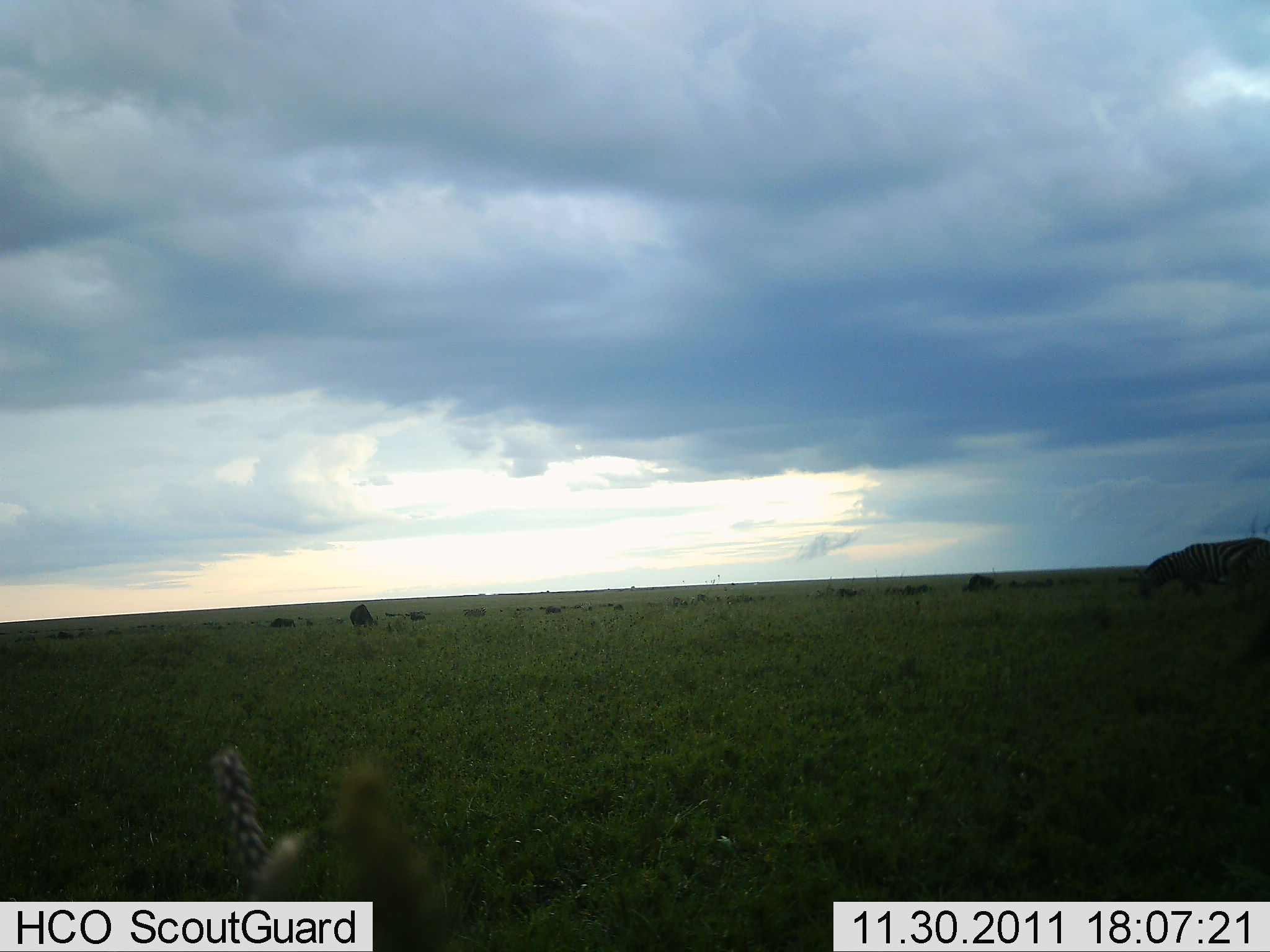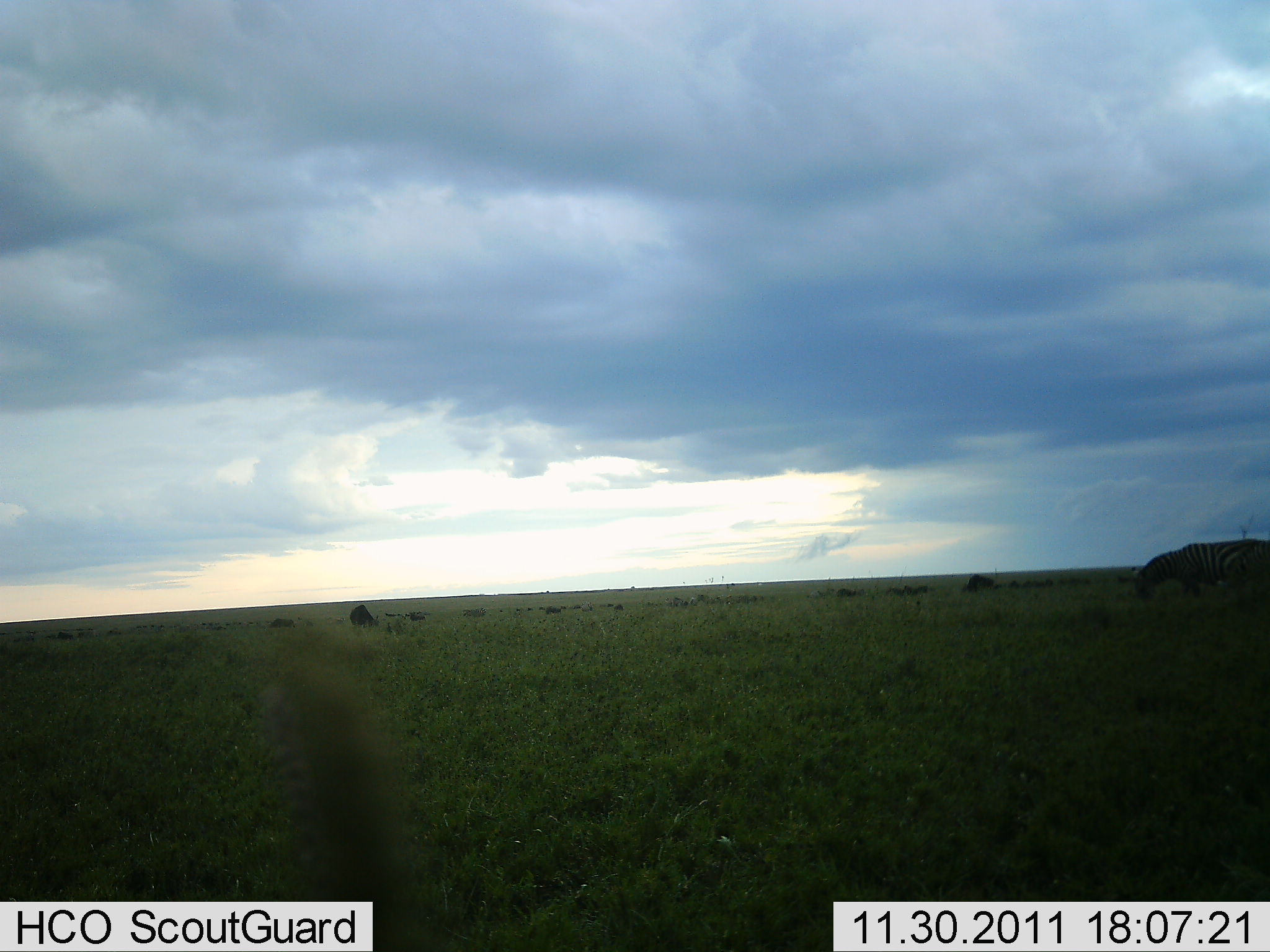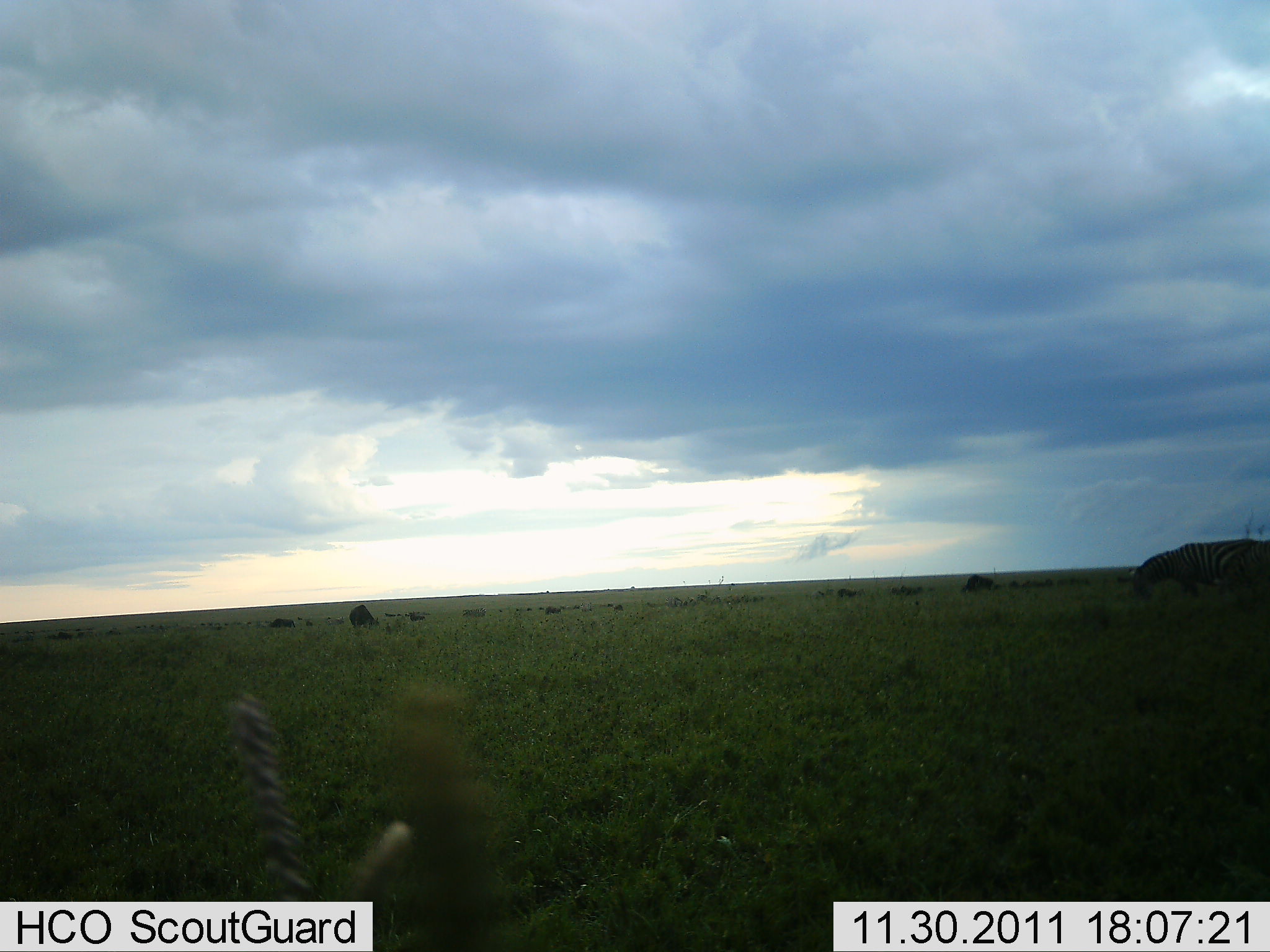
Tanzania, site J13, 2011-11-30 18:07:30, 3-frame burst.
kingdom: Animalia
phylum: Chordata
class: Mammalia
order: Perissodactyla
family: Equidae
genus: Equus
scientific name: Equus quagga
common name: plains zebra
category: zebra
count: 1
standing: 40%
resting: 0%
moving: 5%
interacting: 0%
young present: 0%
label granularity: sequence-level